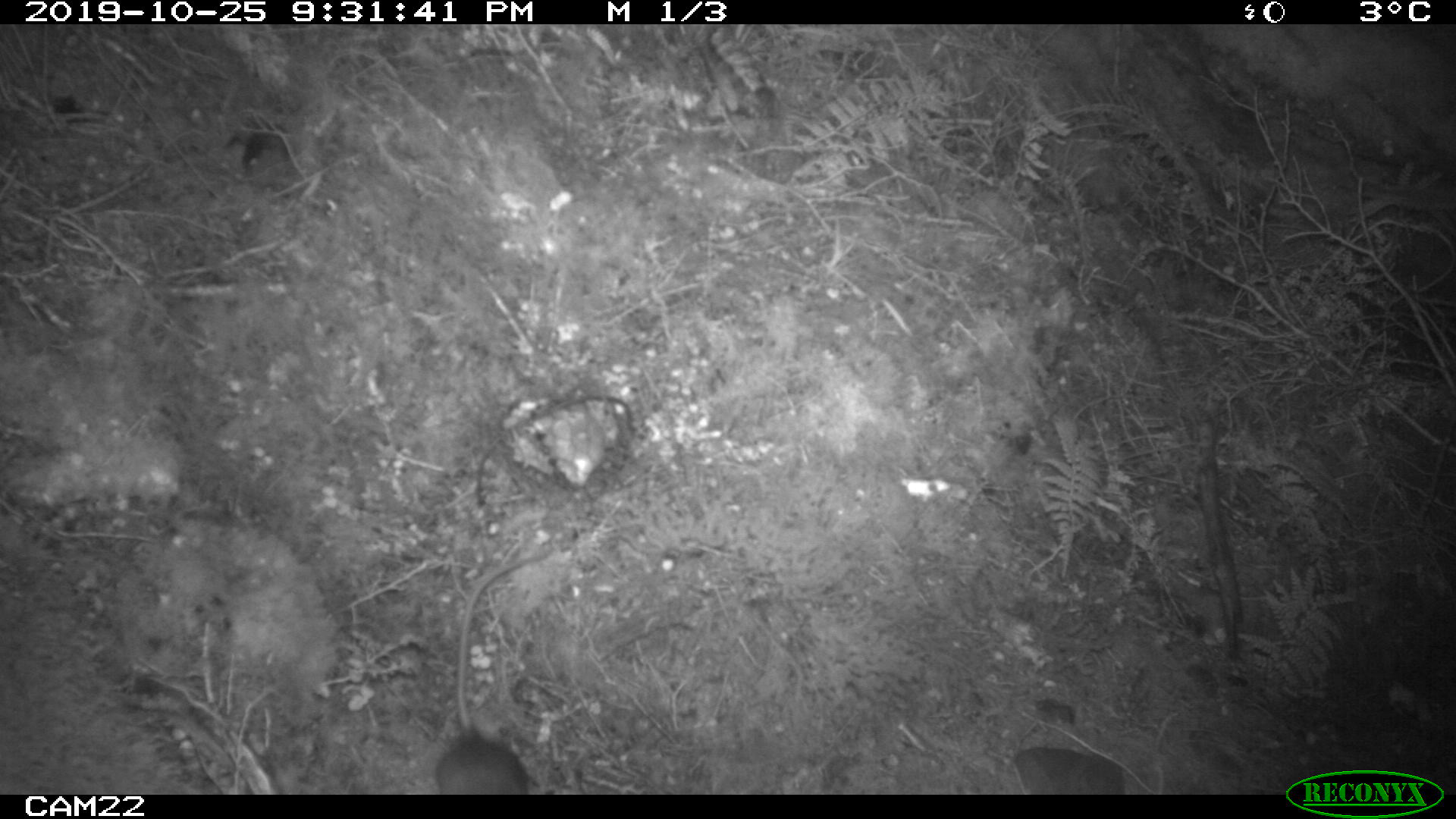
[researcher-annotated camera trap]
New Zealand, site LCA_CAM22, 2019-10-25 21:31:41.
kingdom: Animalia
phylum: Chordata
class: Mammalia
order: Rodentia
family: Muridae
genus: Rattus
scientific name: Rattus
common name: rat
Rat (Rattus).